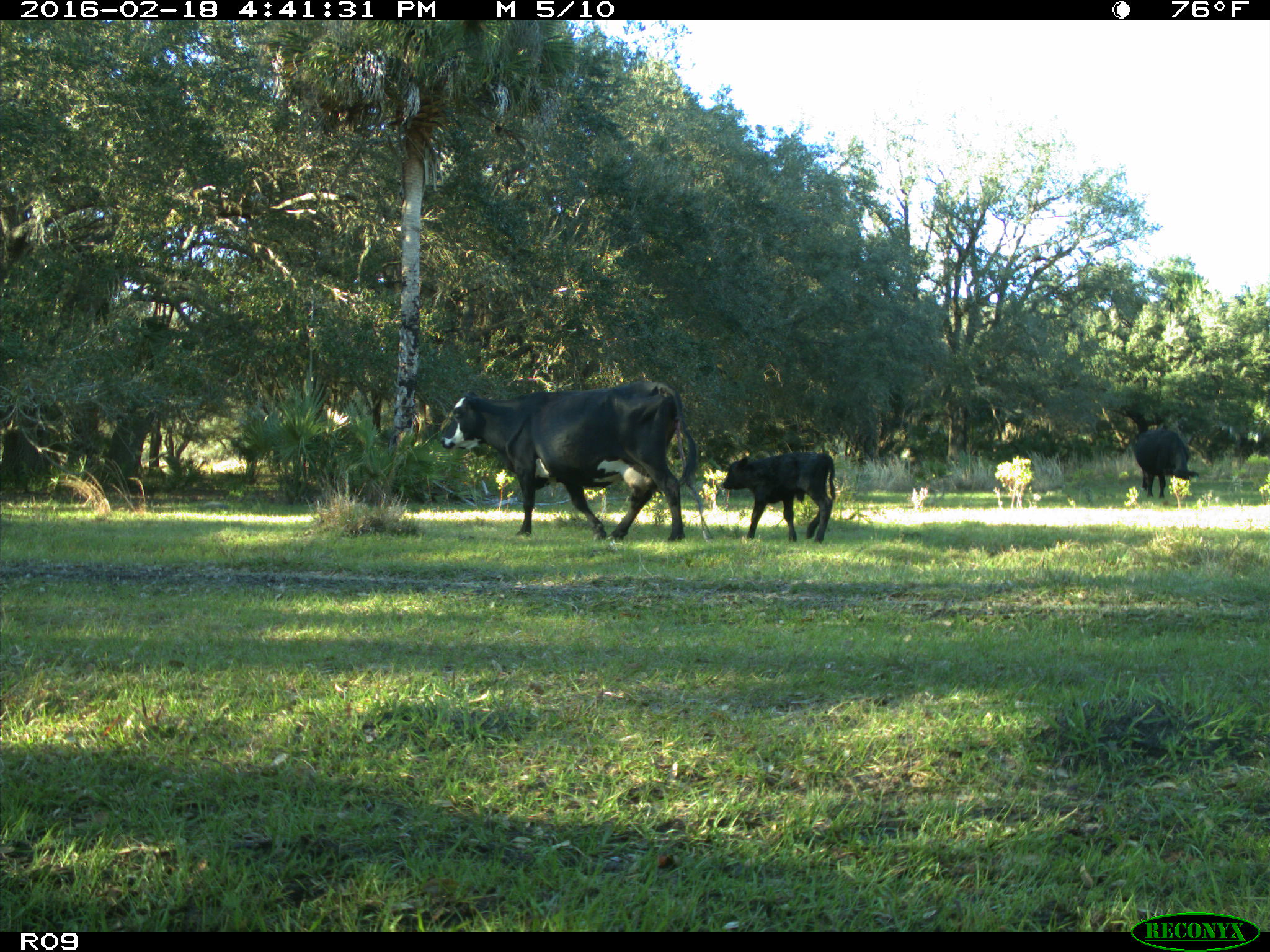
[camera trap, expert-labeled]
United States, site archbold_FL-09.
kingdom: Animalia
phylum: Chordata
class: Mammalia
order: Artiodactyla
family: Bovidae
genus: Bos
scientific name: Bos taurus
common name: domestic cow